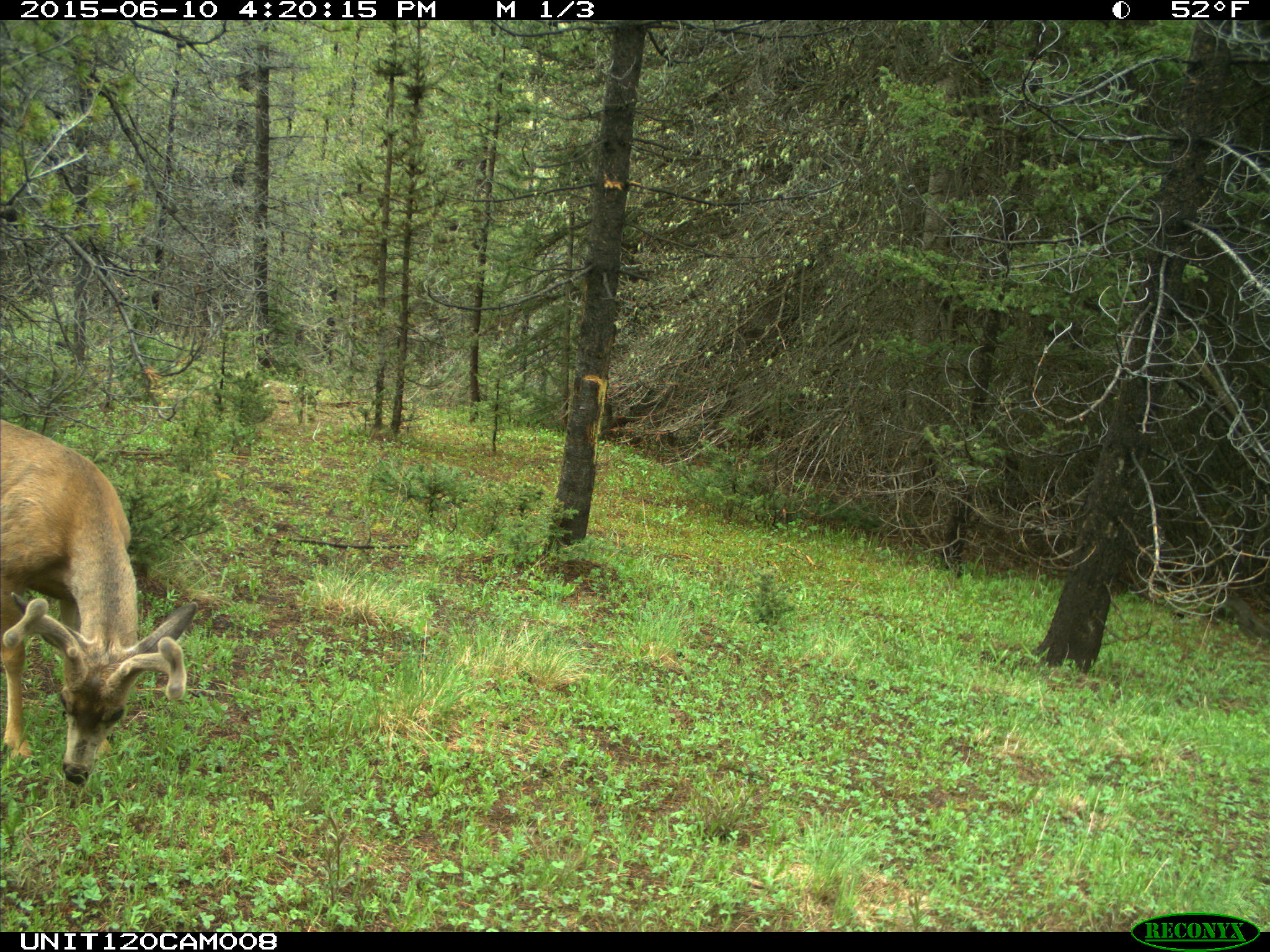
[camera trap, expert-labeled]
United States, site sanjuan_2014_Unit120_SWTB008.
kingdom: Animalia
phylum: Chordata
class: Mammalia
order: Artiodactyla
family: Cervidae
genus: Odocoileus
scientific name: Odocoileus hemionus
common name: mule deer